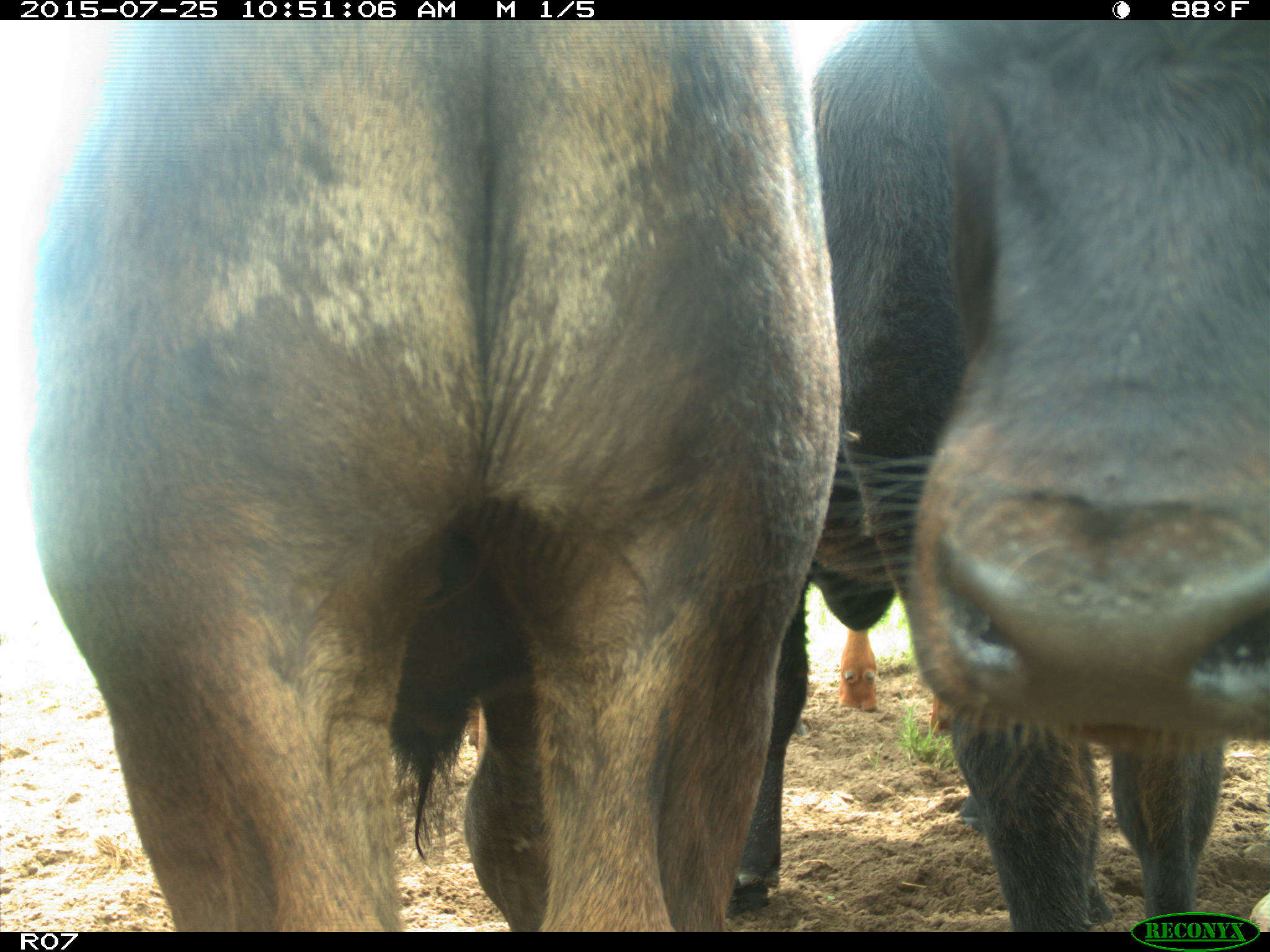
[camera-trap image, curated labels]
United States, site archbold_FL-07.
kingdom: Animalia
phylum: Chordata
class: Mammalia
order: Artiodactyla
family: Bovidae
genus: Bos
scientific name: Bos taurus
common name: domestic cow